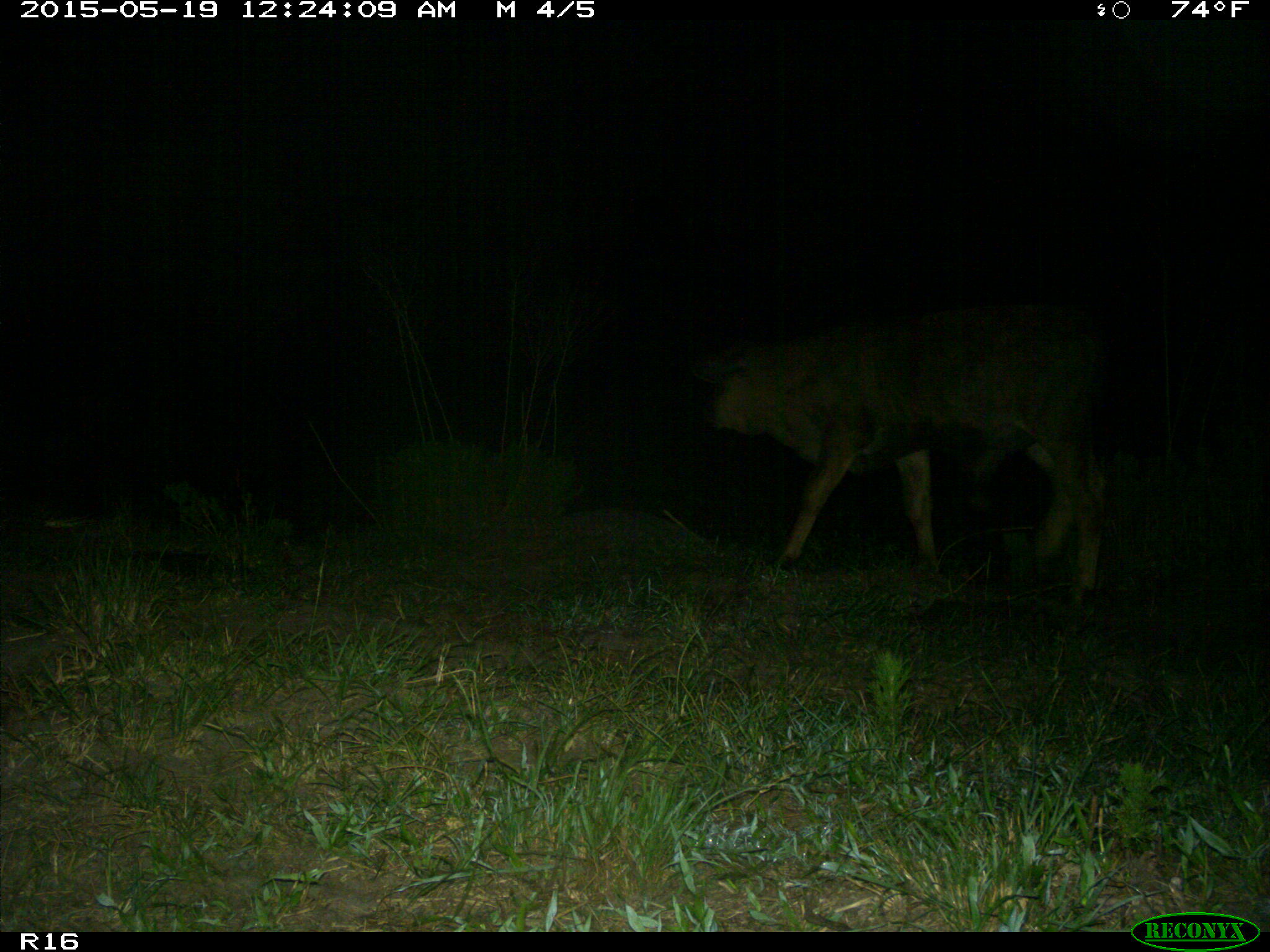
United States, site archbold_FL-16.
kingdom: Animalia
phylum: Chordata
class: Mammalia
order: Artiodactyla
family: Bovidae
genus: Bos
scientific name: Bos taurus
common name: domestic cow